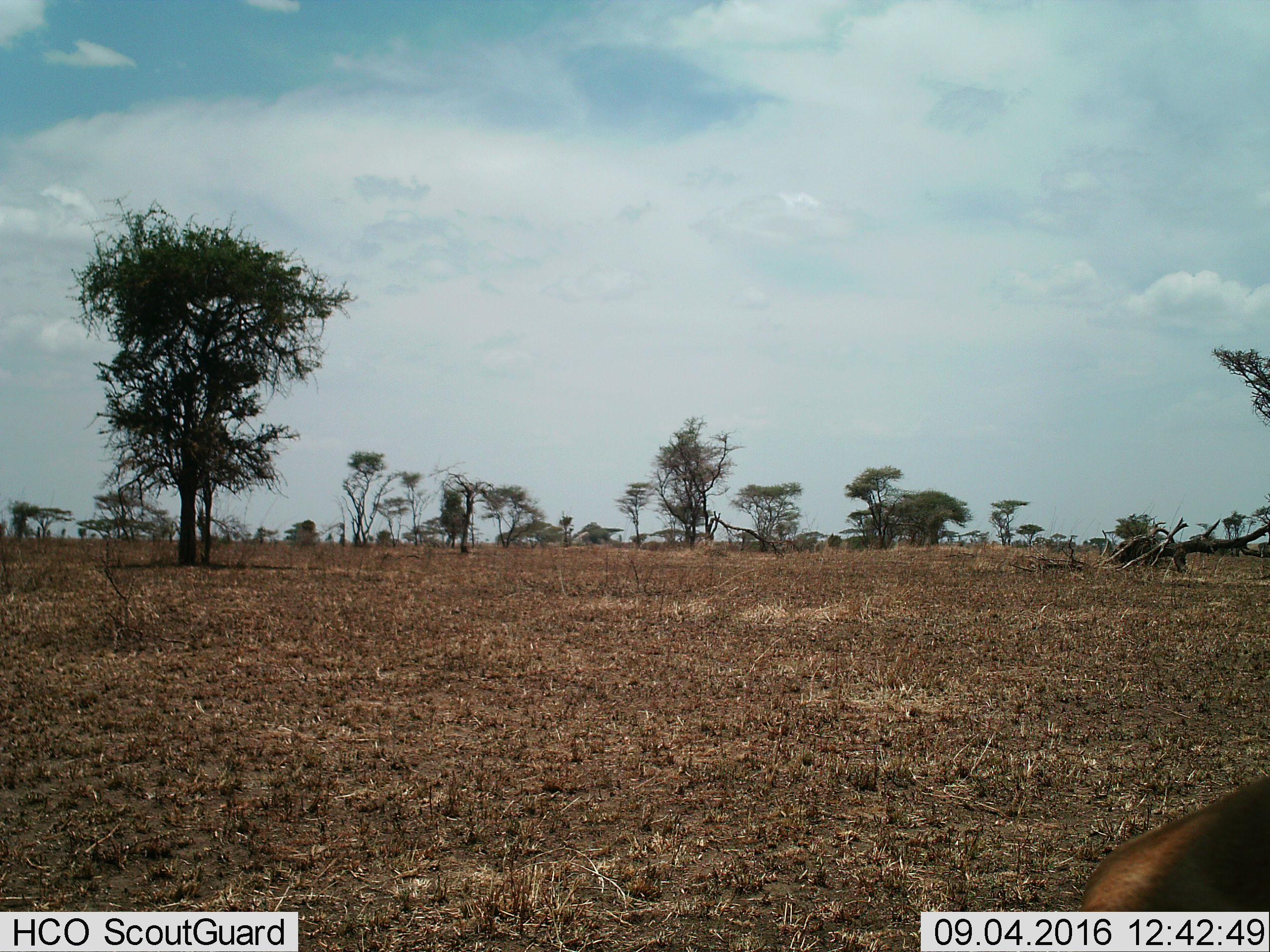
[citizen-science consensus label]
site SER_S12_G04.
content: unidentified animal